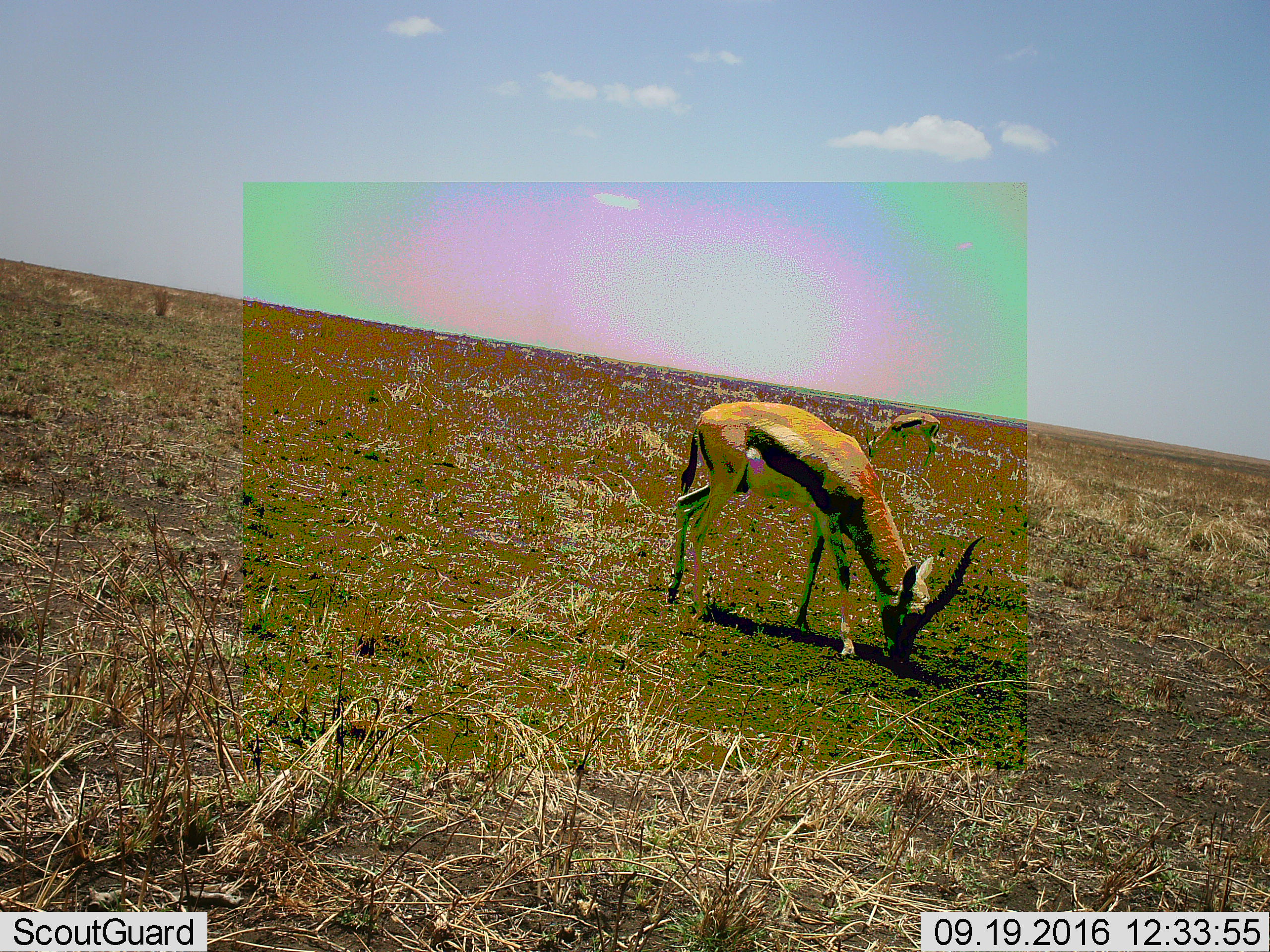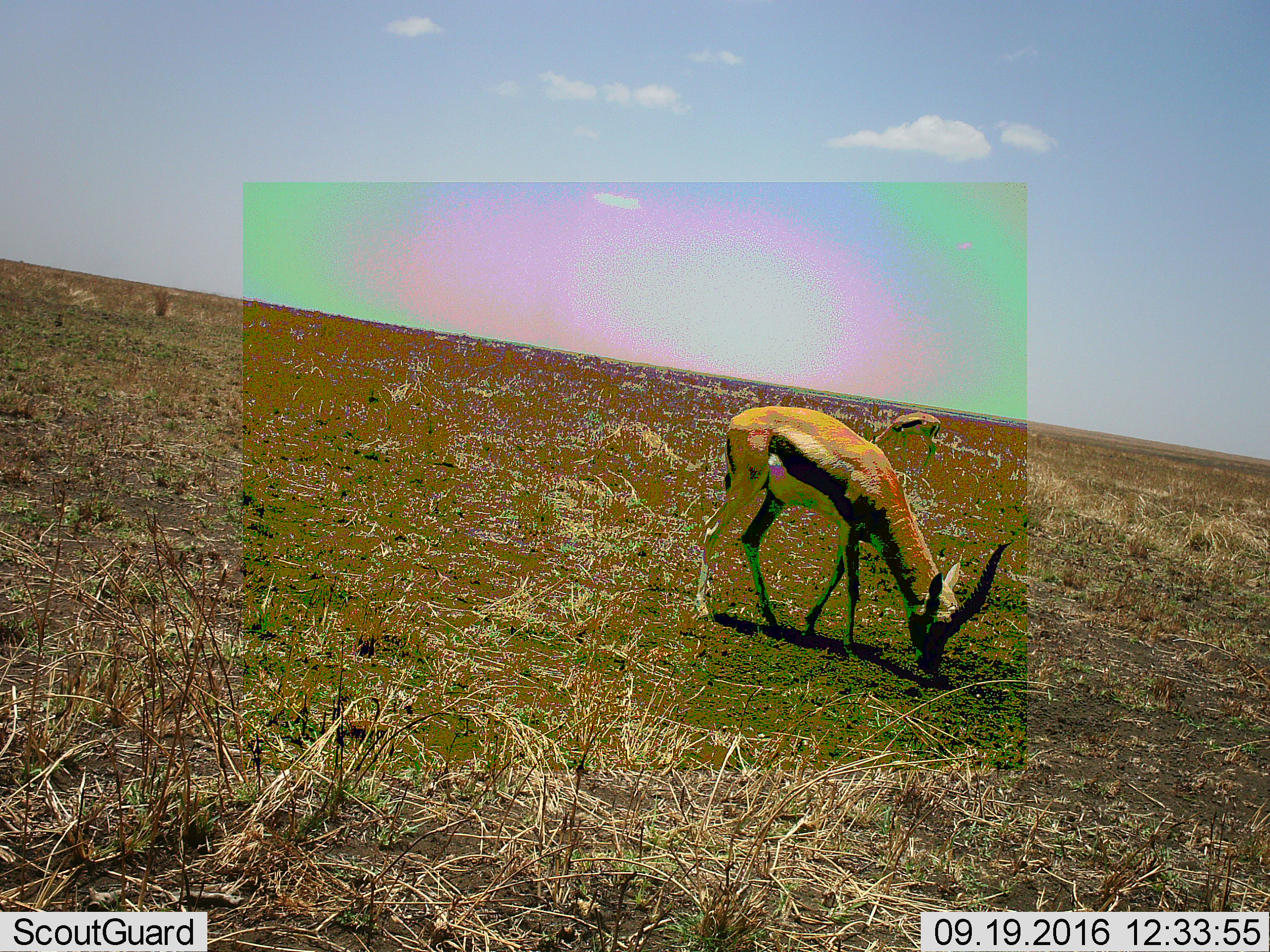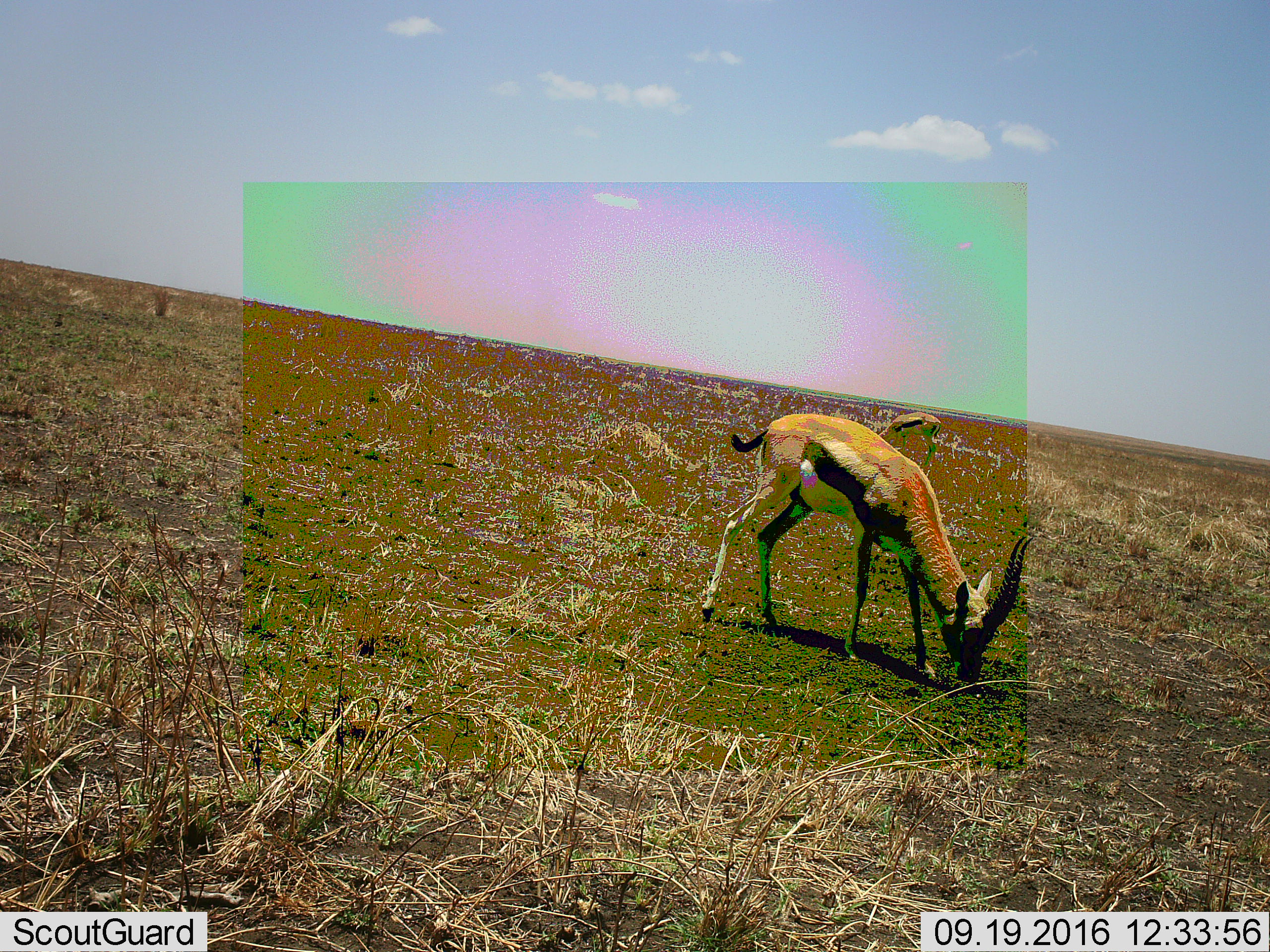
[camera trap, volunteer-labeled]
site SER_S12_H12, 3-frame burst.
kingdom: Animalia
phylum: Chordata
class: Mammalia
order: Artiodactyla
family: Bovidae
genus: Eudorcas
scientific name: Eudorcas thomsonii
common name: thomson's gazelle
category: gazellethomsons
Gazellethomsons (thomson's gazelle) (Eudorcas thomsonii), count 2. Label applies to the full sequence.